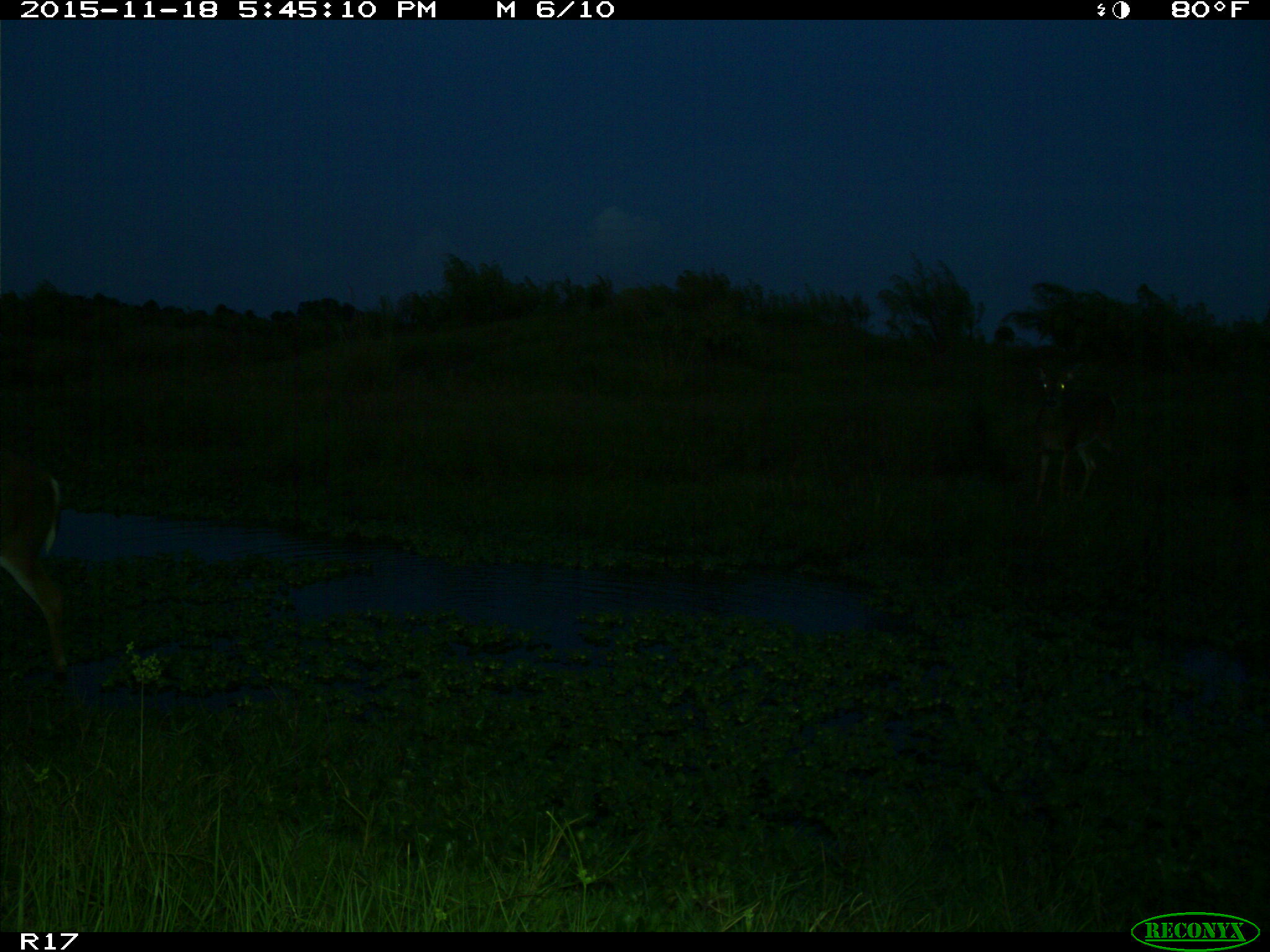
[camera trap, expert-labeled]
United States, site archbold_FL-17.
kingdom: Animalia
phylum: Chordata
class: Mammalia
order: Artiodactyla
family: Cervidae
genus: Odocoileus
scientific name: Odocoileus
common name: deer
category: unidentified deer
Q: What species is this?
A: Unidentified deer (deer) (Odocoileus).